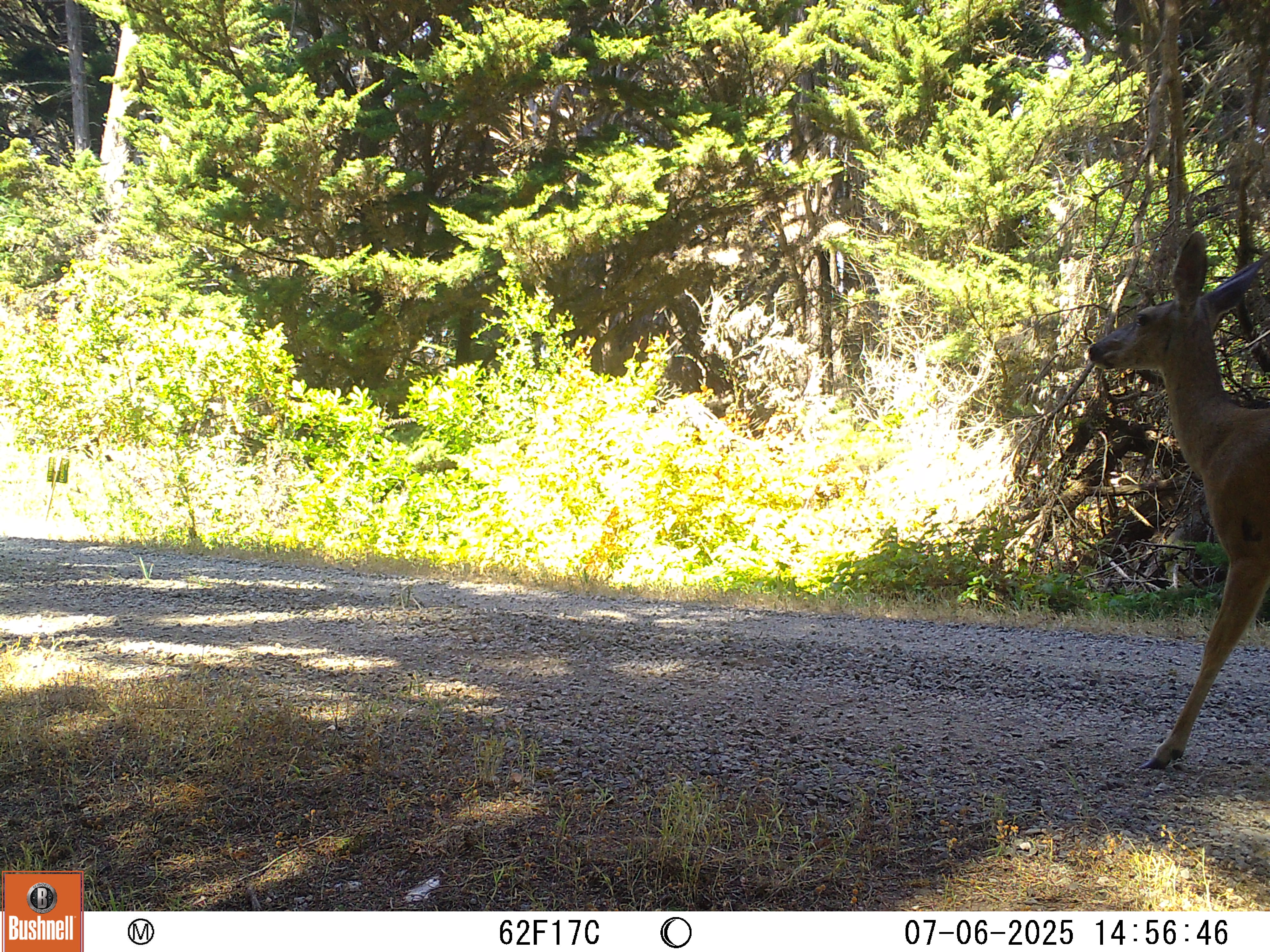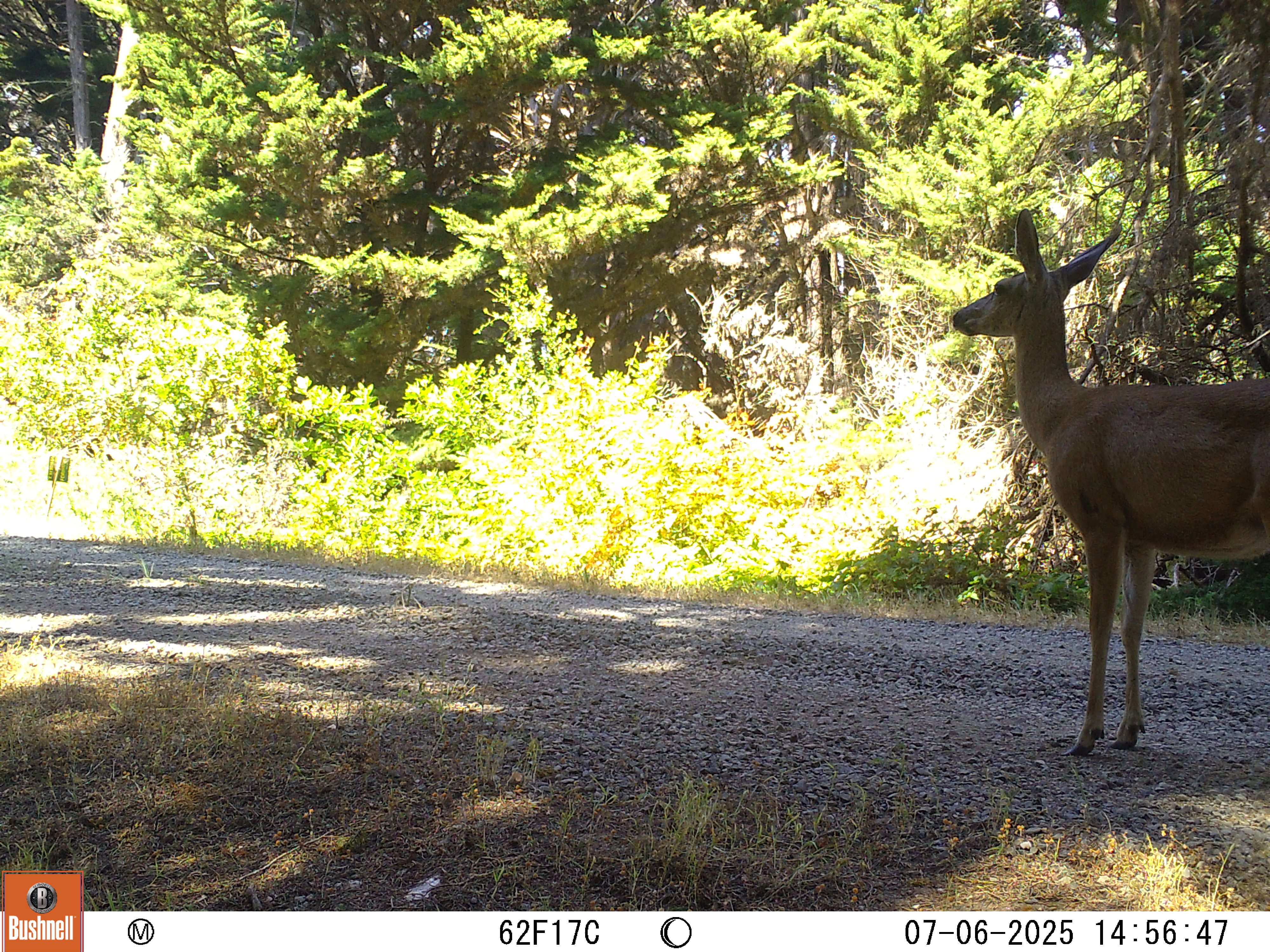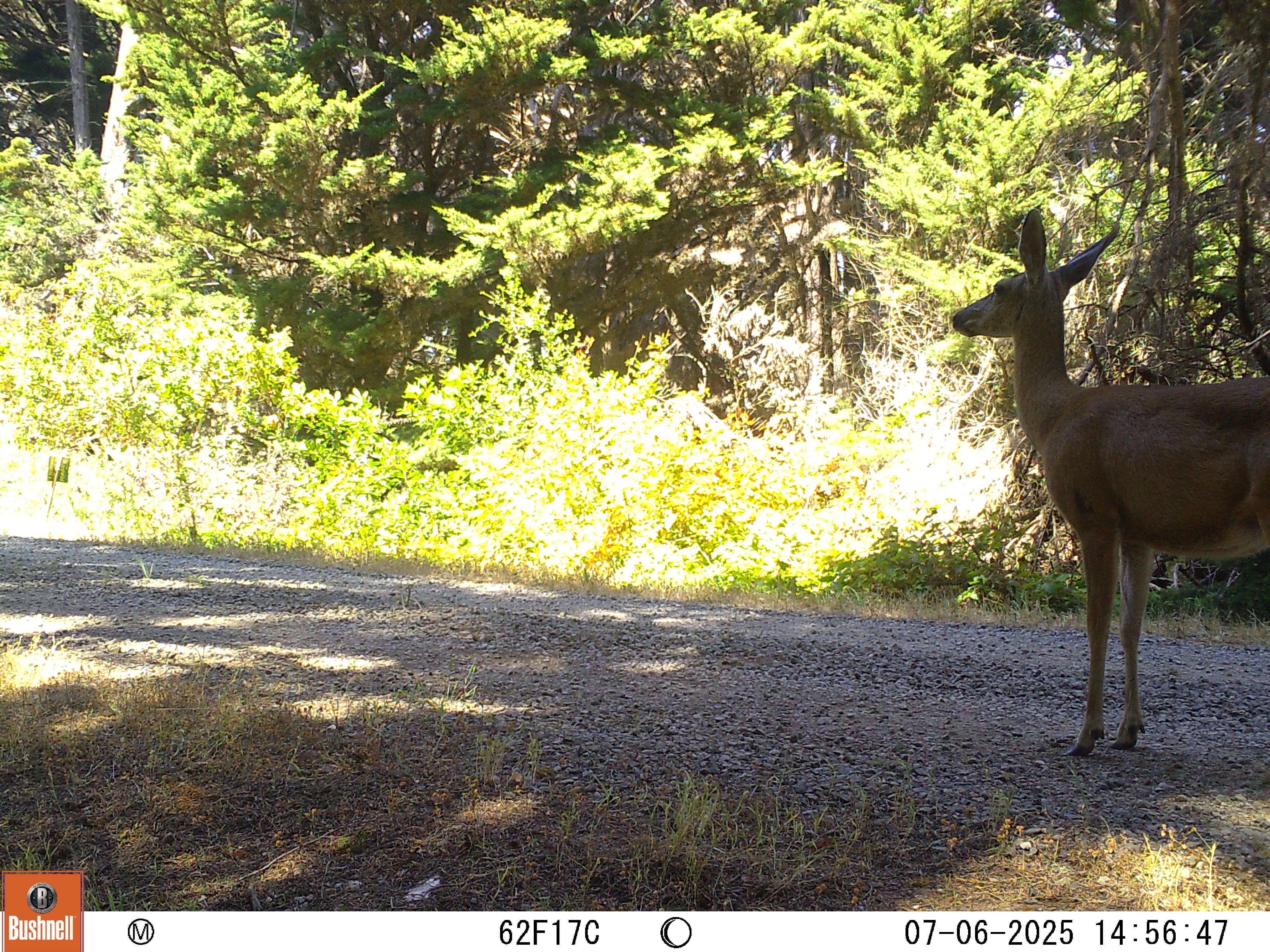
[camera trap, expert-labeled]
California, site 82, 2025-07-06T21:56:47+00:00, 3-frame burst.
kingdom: Animalia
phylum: Chordata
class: Mammalia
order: Artiodactyla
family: Cervidae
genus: Odocoileus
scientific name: Odocoileus hemionus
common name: mule deer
Mule deer (Odocoileus hemionus).